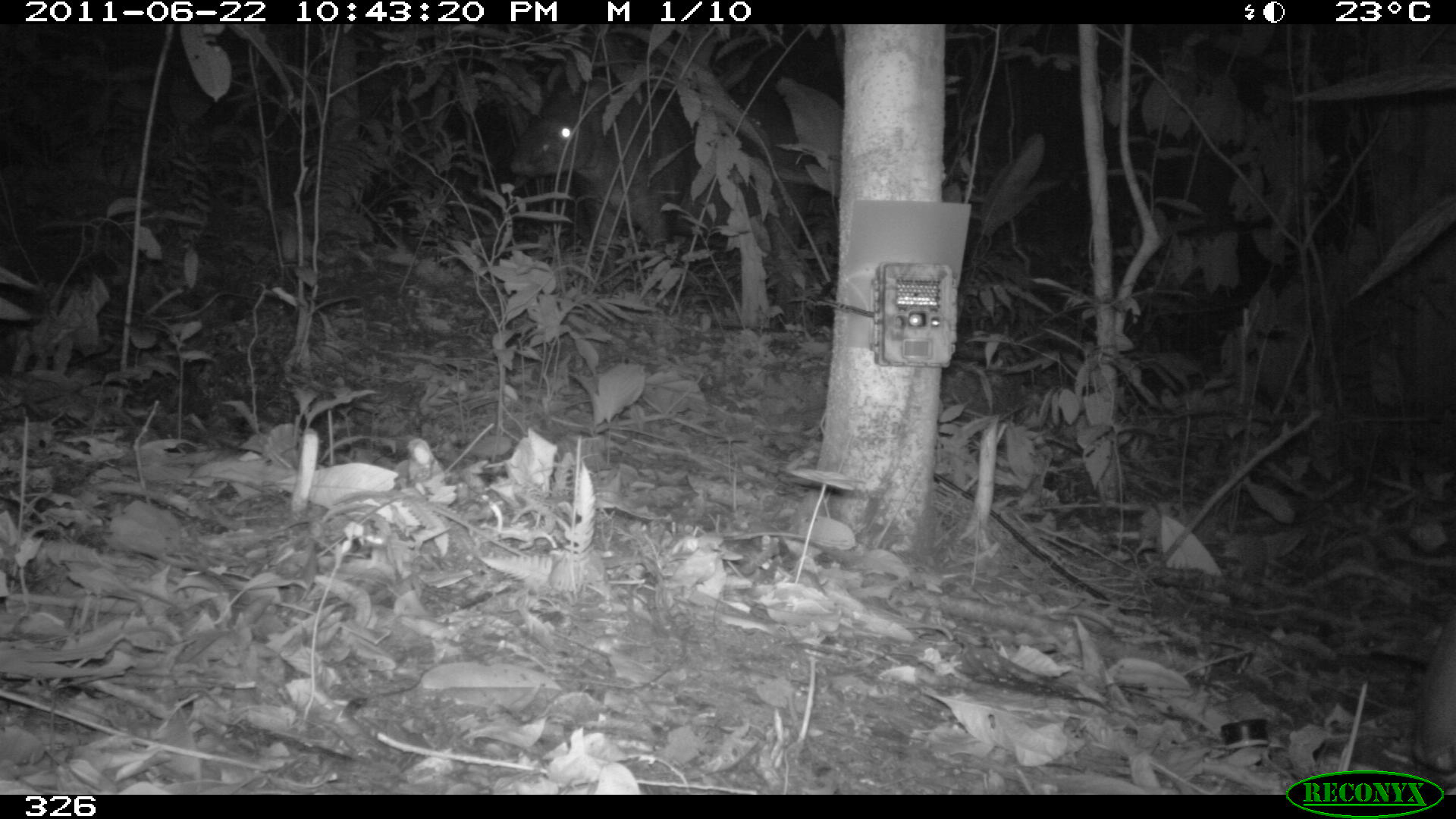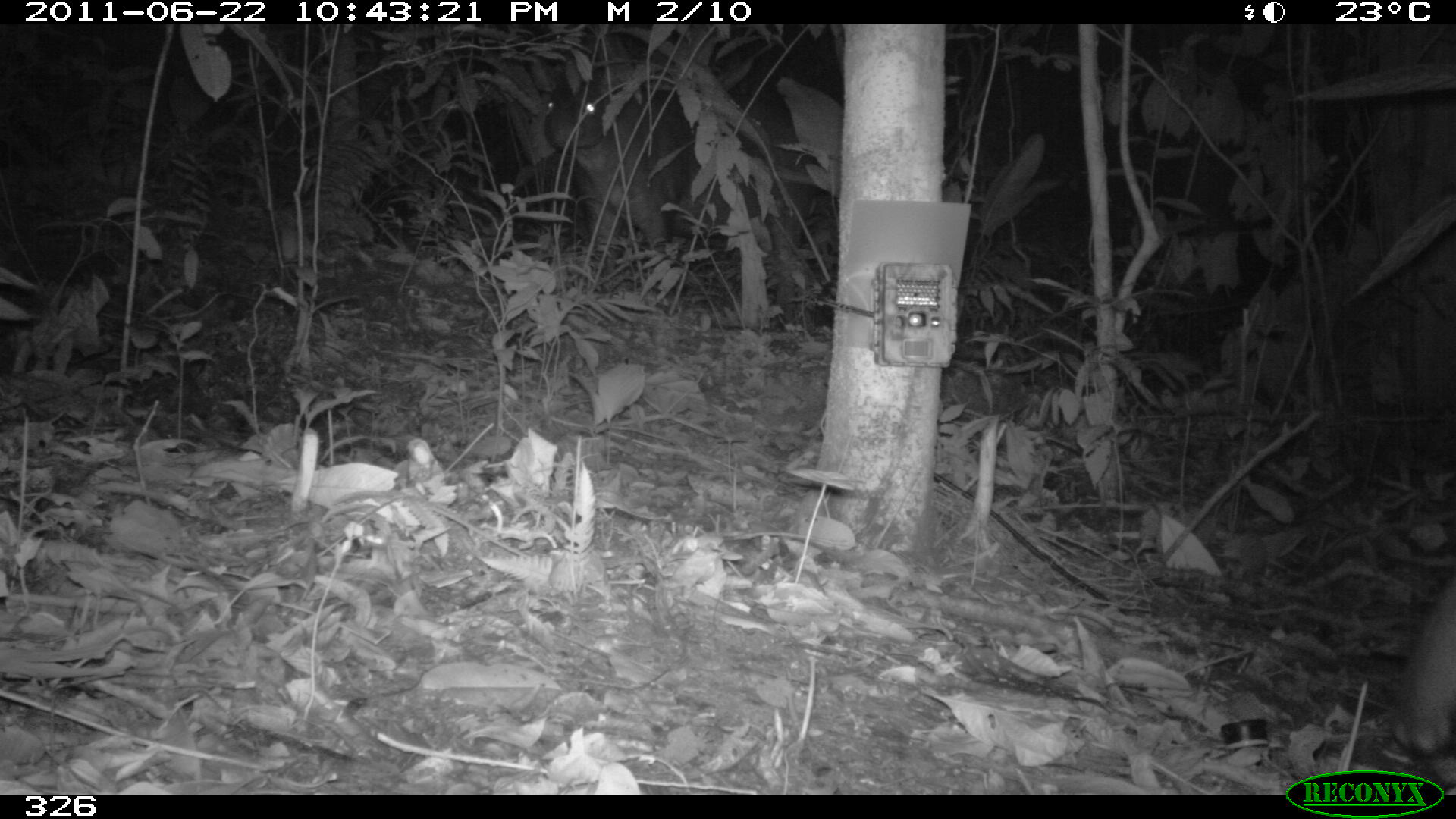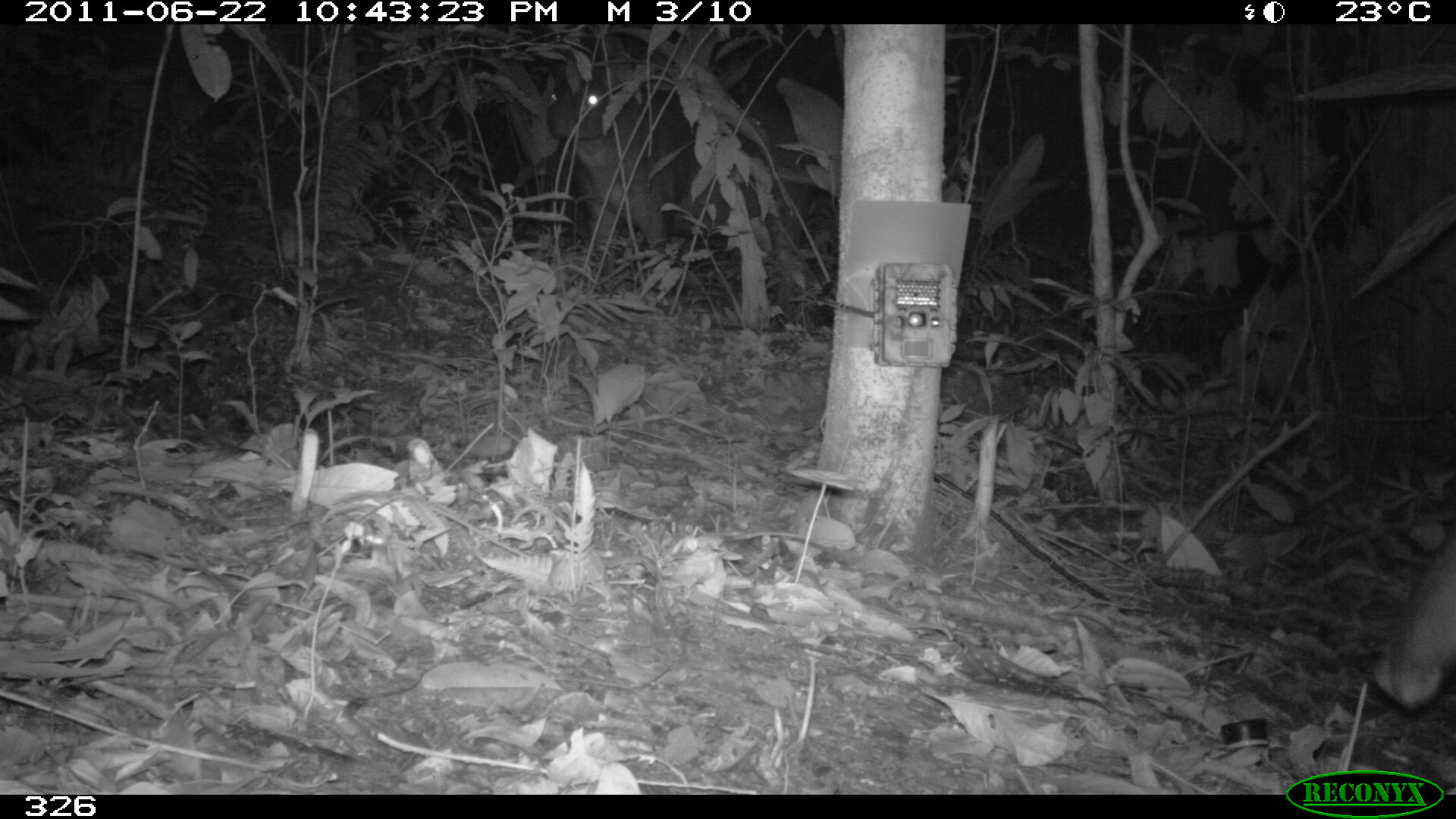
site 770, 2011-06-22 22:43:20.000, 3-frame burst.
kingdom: Animalia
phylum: Chordata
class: Mammalia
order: Perissodactyla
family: Tapiridae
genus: Tapirus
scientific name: Tapirus terrestris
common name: south american tapir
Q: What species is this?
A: Tapirus terrestris (south american tapir).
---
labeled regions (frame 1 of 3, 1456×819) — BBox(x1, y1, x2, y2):
tapirus terrestris: BBox(508, 64, 837, 319); BBox(1408, 603, 1456, 795)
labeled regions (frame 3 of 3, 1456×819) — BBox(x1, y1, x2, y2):
tapirus terrestris: BBox(545, 37, 837, 320); BBox(1367, 532, 1456, 709)